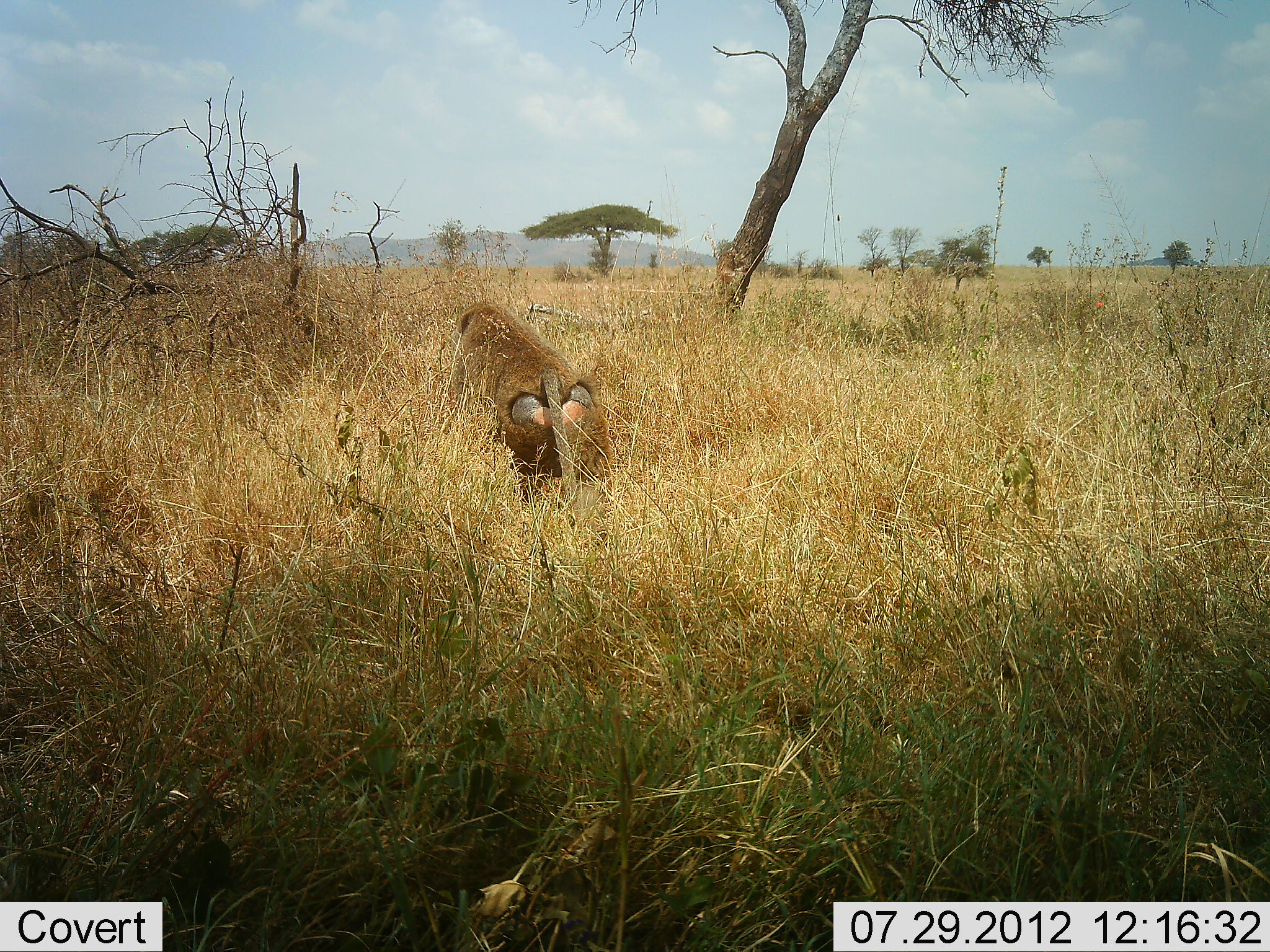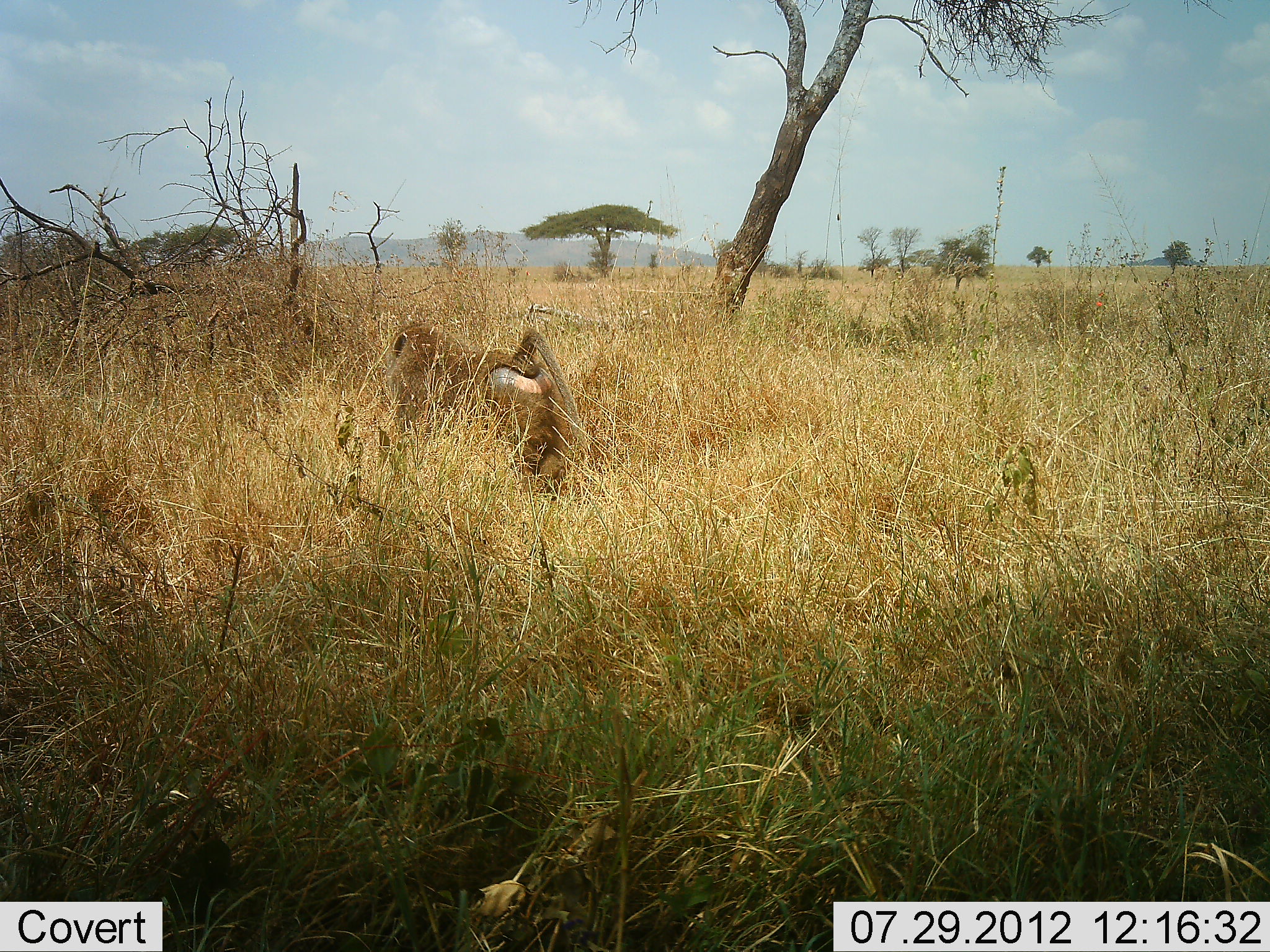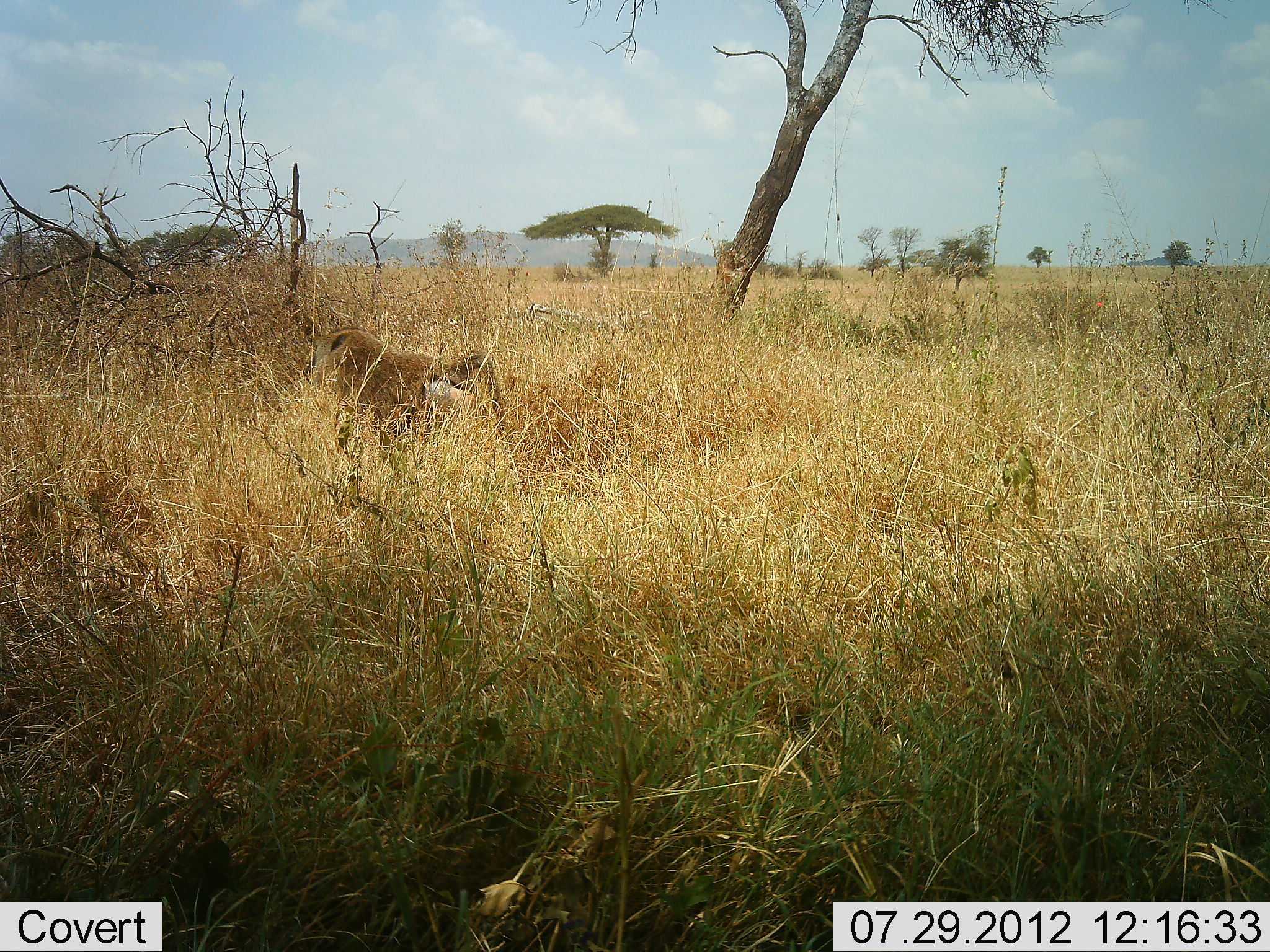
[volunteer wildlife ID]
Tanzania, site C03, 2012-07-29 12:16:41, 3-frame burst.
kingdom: Animalia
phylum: Chordata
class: Mammalia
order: Primates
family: Cercopithecidae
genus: Papio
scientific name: Papio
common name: baboon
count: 1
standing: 10%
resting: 0%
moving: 100%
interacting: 0%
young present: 0%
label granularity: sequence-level